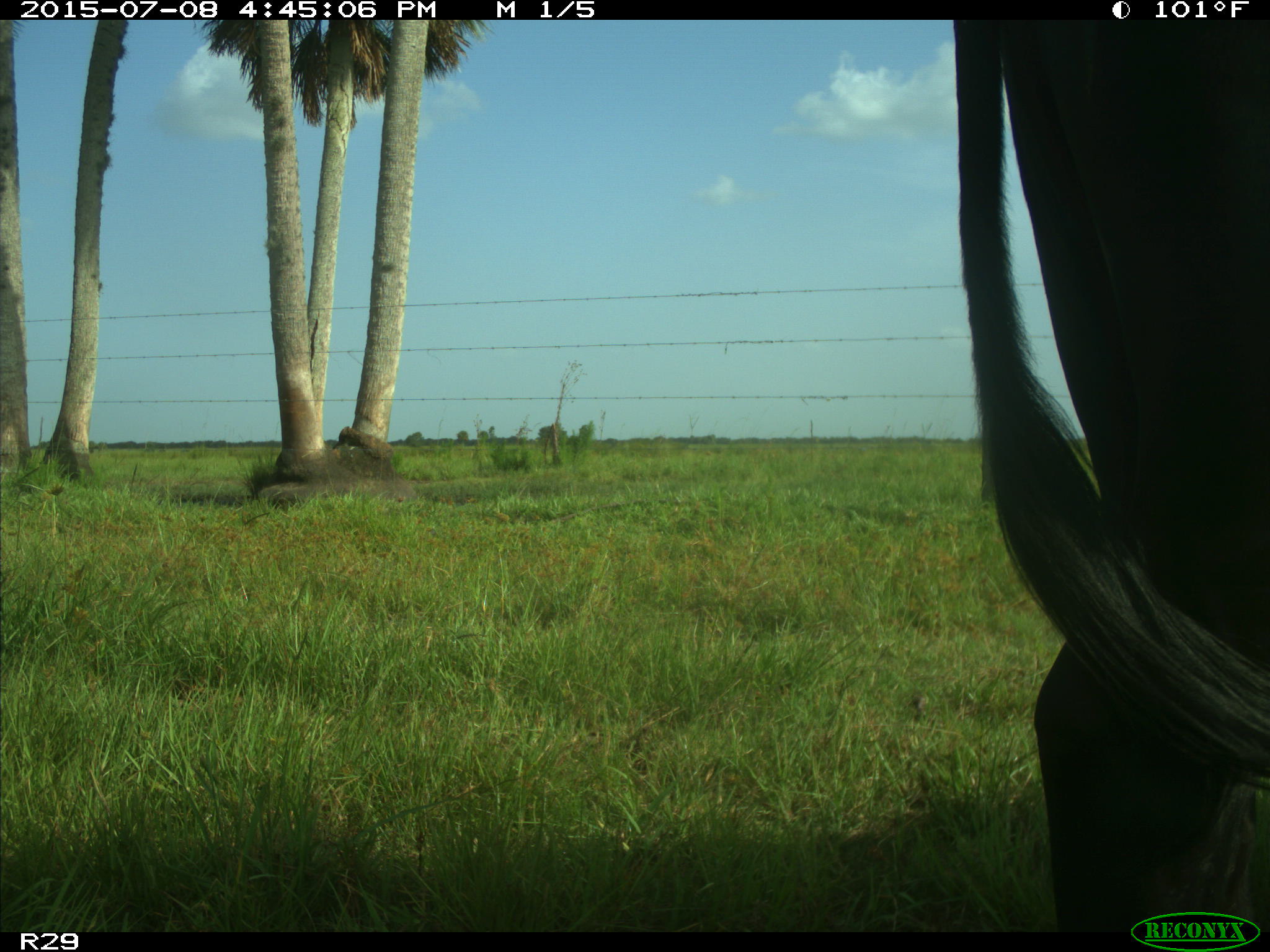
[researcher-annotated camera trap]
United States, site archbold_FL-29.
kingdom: Animalia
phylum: Chordata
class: Mammalia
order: Artiodactyla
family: Bovidae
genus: Bos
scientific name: Bos taurus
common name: domestic cow